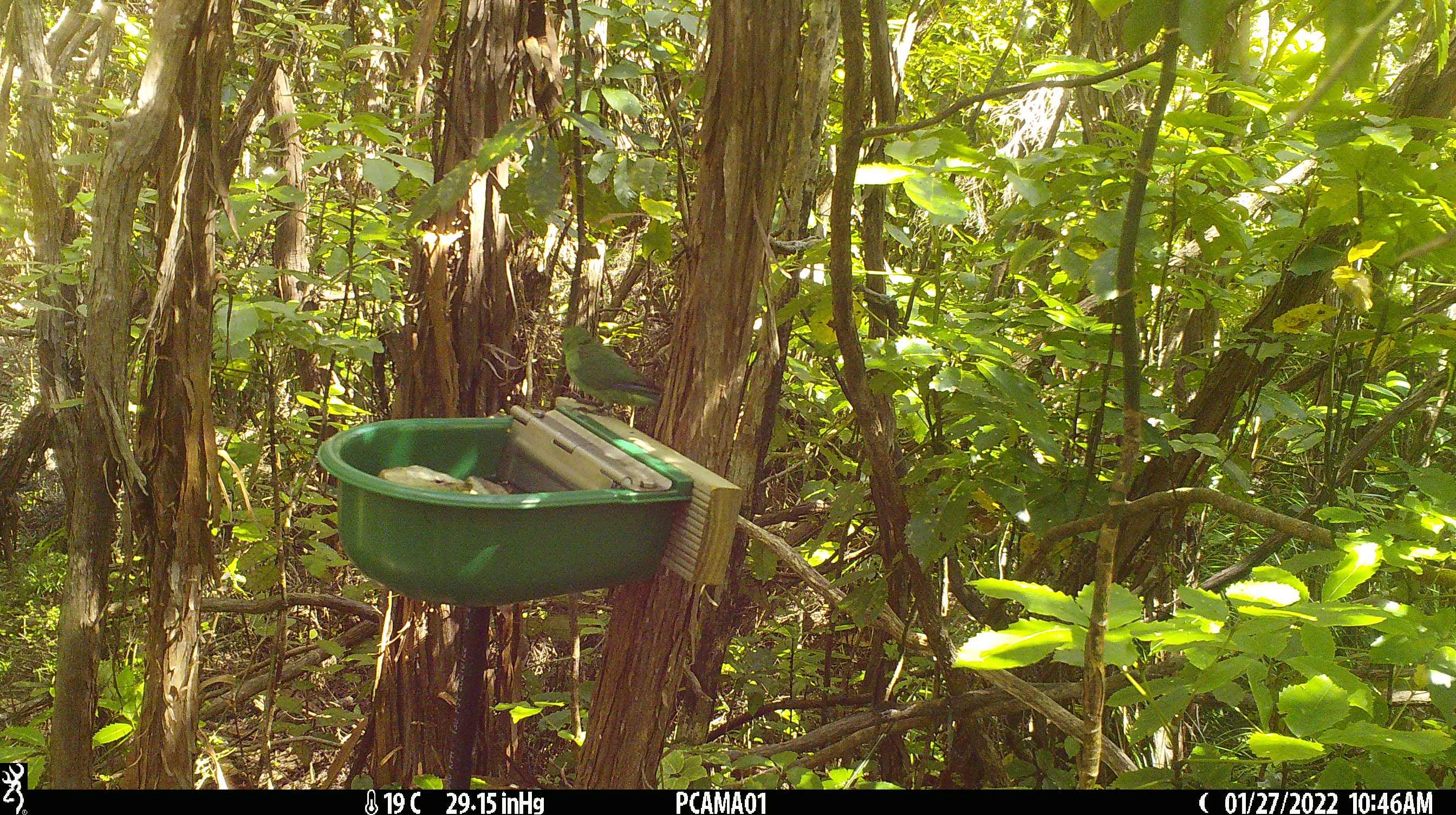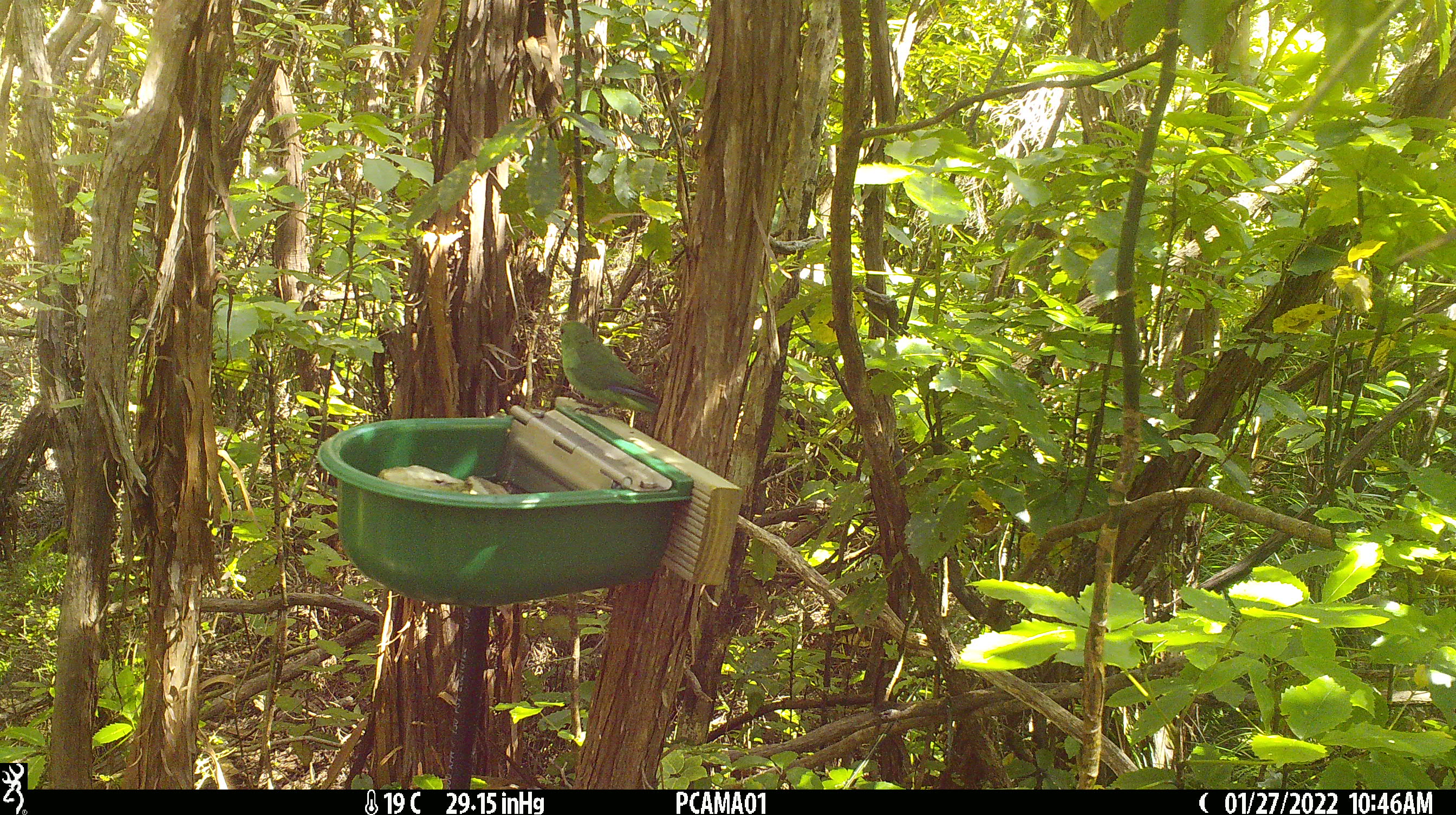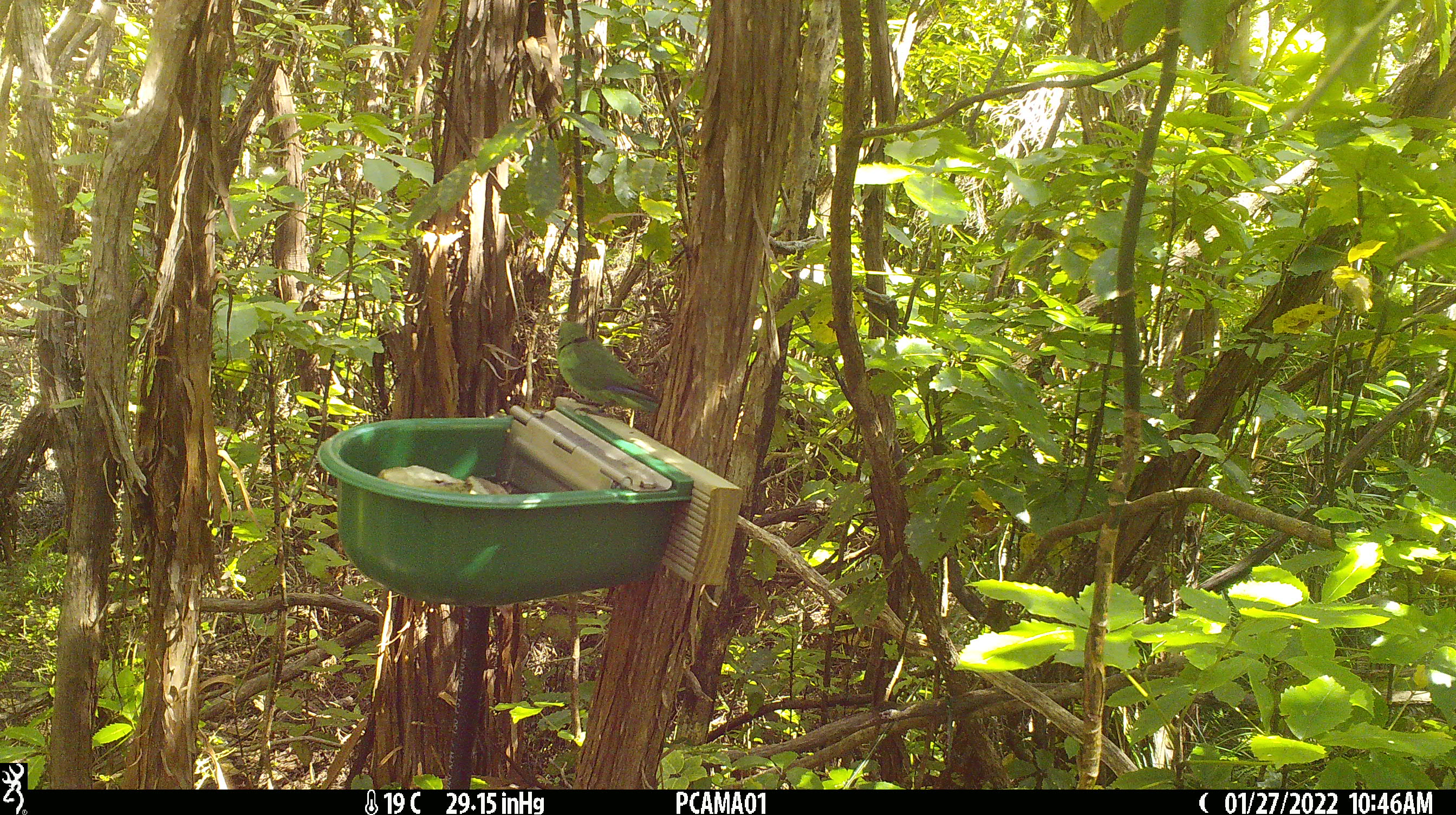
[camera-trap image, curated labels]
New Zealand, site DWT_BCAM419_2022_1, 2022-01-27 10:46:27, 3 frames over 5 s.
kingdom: Animalia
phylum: Chordata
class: Aves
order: Psittaciformes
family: Psittaculidae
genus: Cyanoramphus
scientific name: Cyanoramphus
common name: parakeet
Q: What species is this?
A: Parakeet (Cyanoramphus).